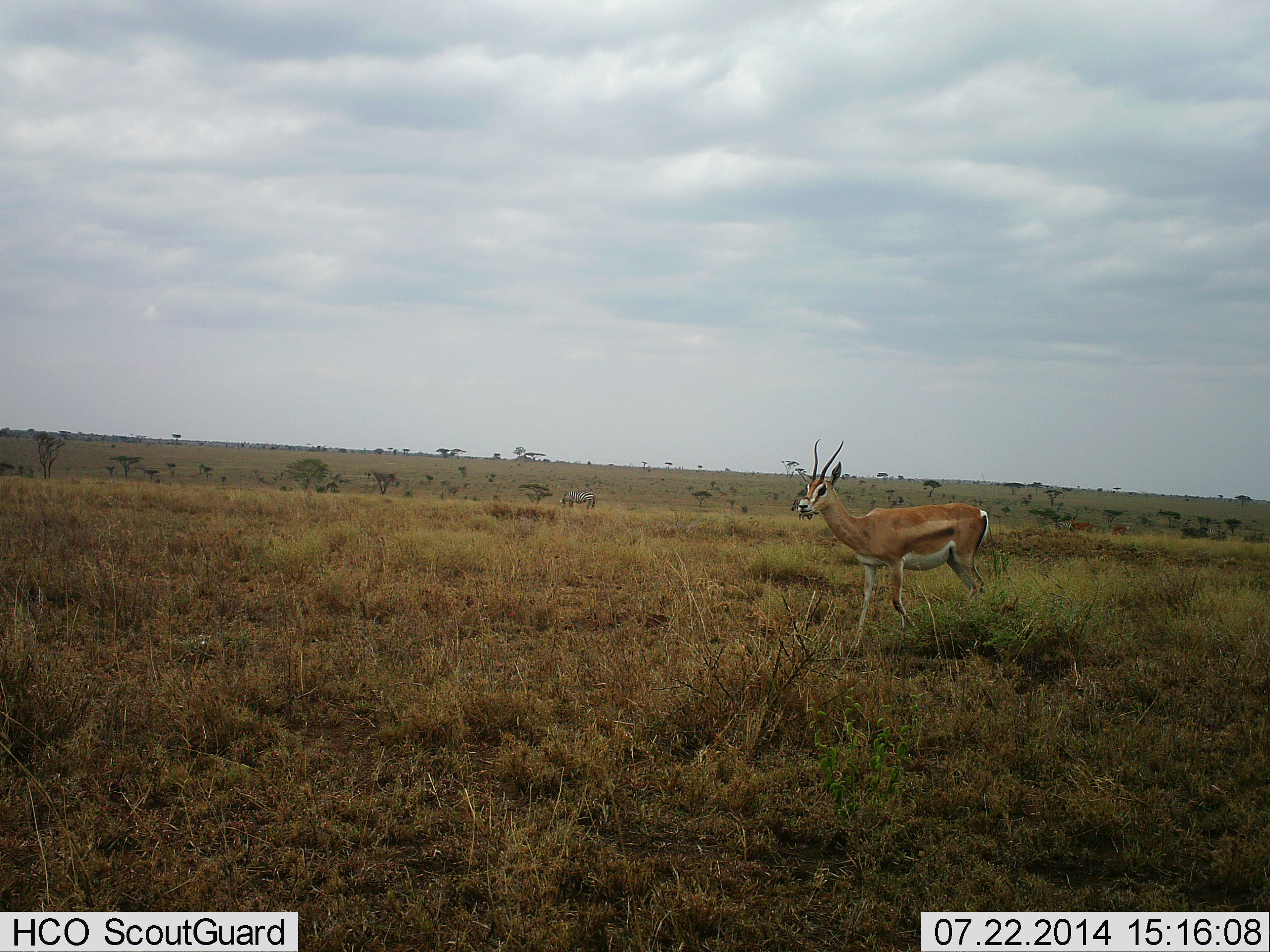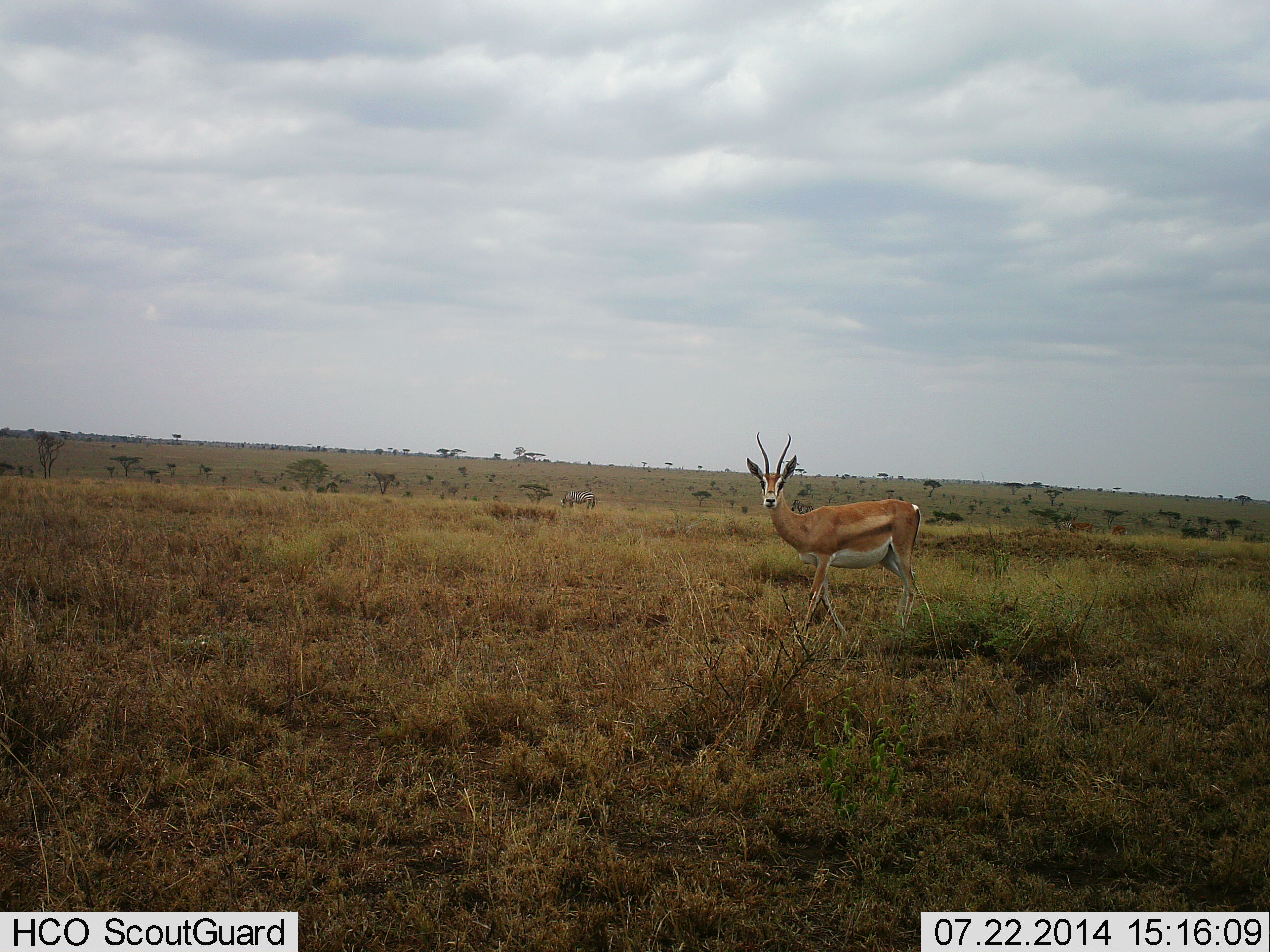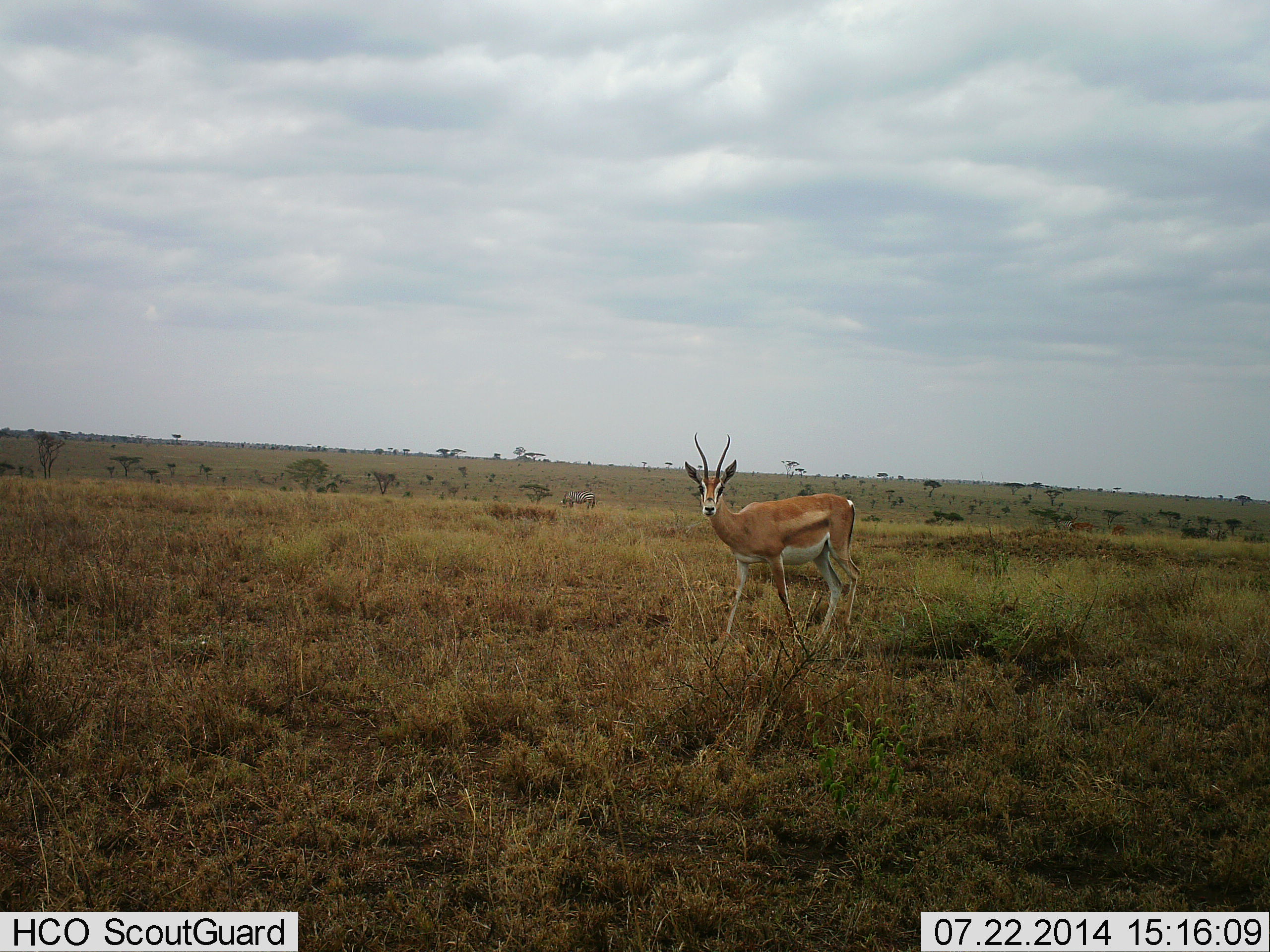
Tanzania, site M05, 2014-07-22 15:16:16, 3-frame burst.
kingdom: Animalia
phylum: Chordata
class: Mammalia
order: Artiodactyla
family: Bovidae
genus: Nanger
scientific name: Nanger granti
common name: grant's gazelle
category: gazellegrants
Gazellegrants (grant's gazelle) (Nanger granti), count 1. Behavior (volunteer vote fractions): standing 10%, resting 0%, moving 90%, interacting 0%. Young present (vote fraction): 0%. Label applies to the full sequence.